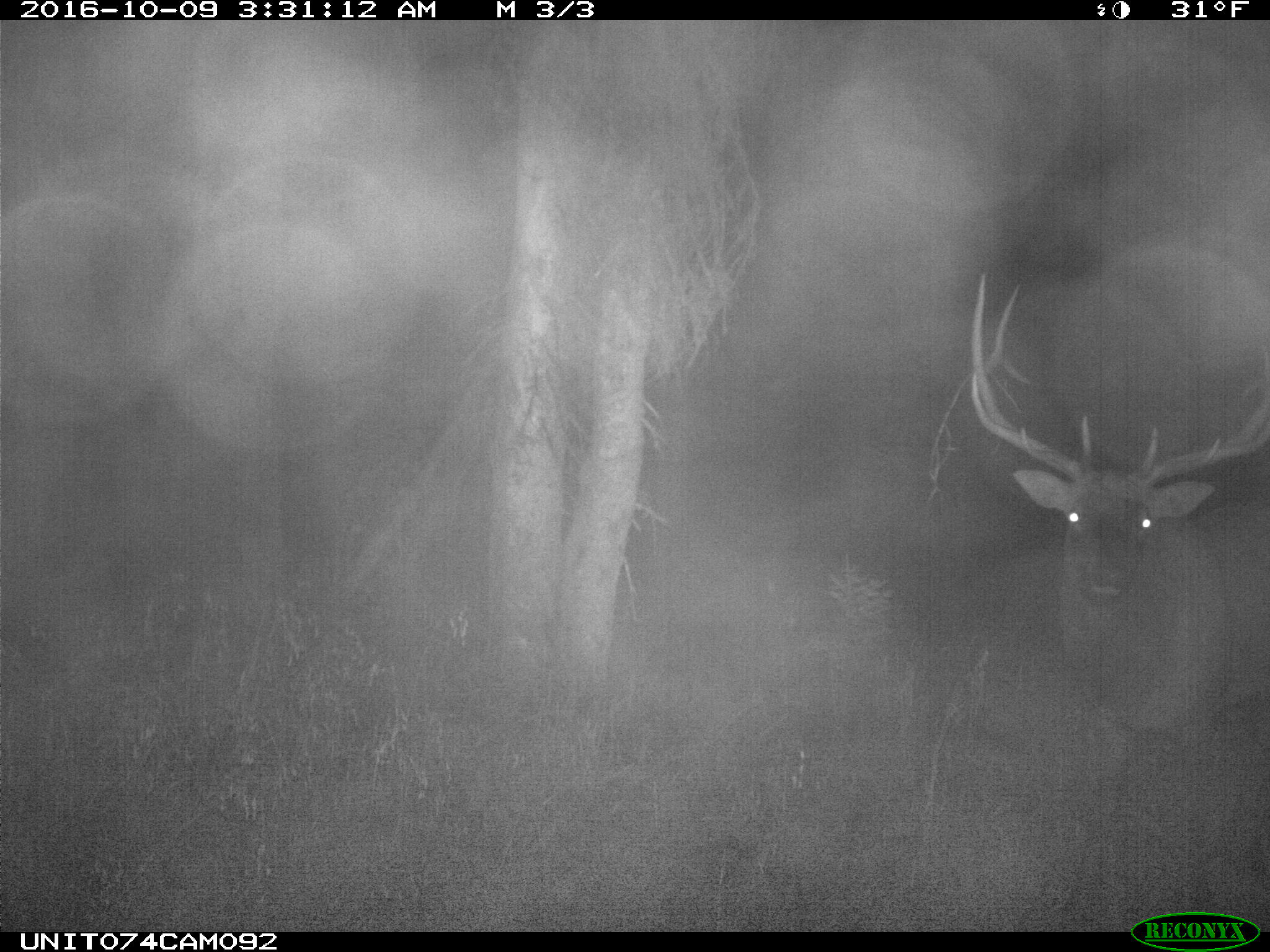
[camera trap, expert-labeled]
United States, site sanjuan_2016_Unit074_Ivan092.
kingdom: Animalia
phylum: Chordata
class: Mammalia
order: Artiodactyla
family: Cervidae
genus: Cervus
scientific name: Cervus elaphus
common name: red deer